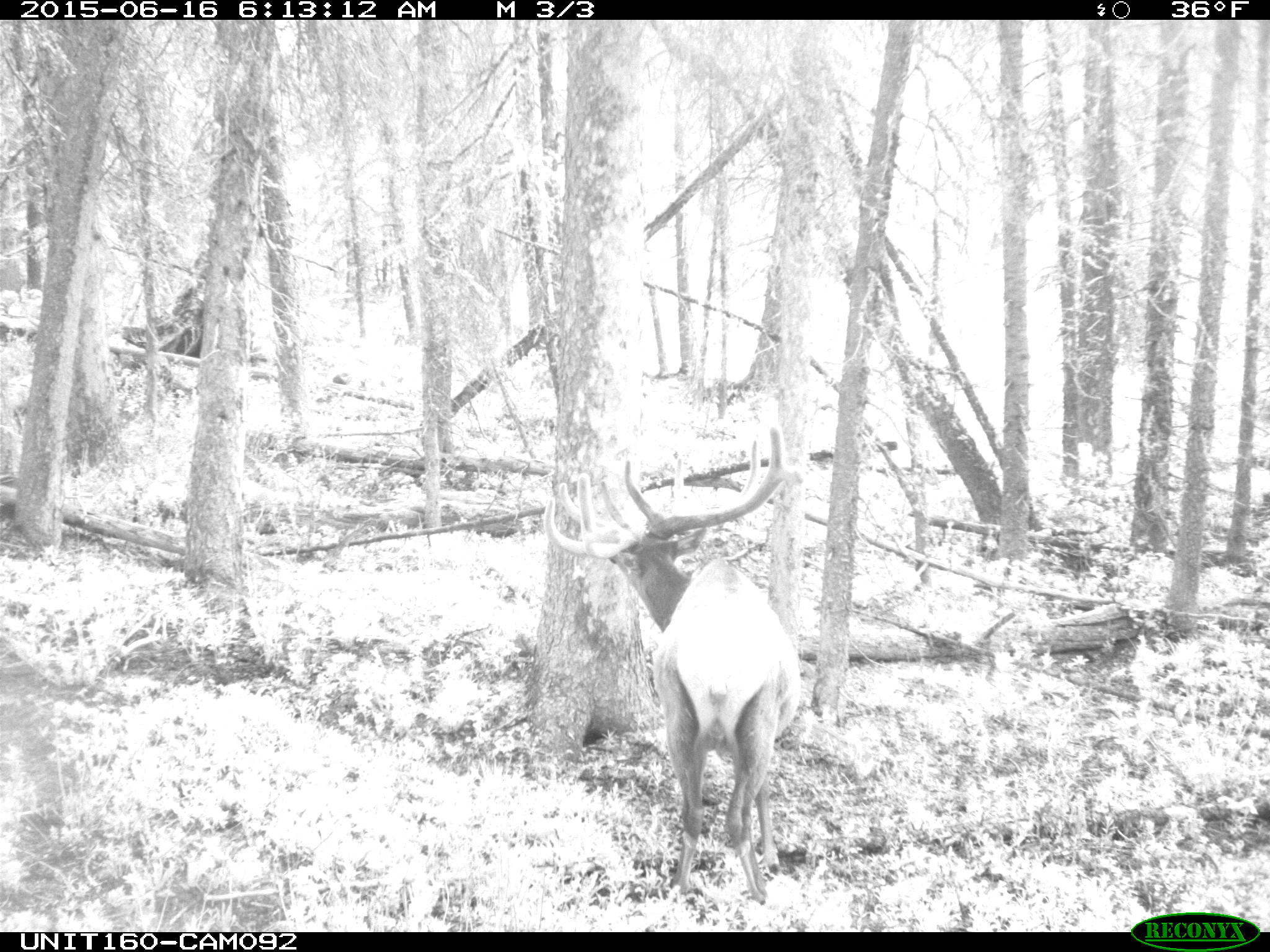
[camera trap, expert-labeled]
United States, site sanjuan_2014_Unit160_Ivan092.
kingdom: Animalia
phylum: Chordata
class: Mammalia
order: Artiodactyla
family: Cervidae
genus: Cervus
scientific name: Cervus elaphus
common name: red deer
Cervus elaphus (red deer).